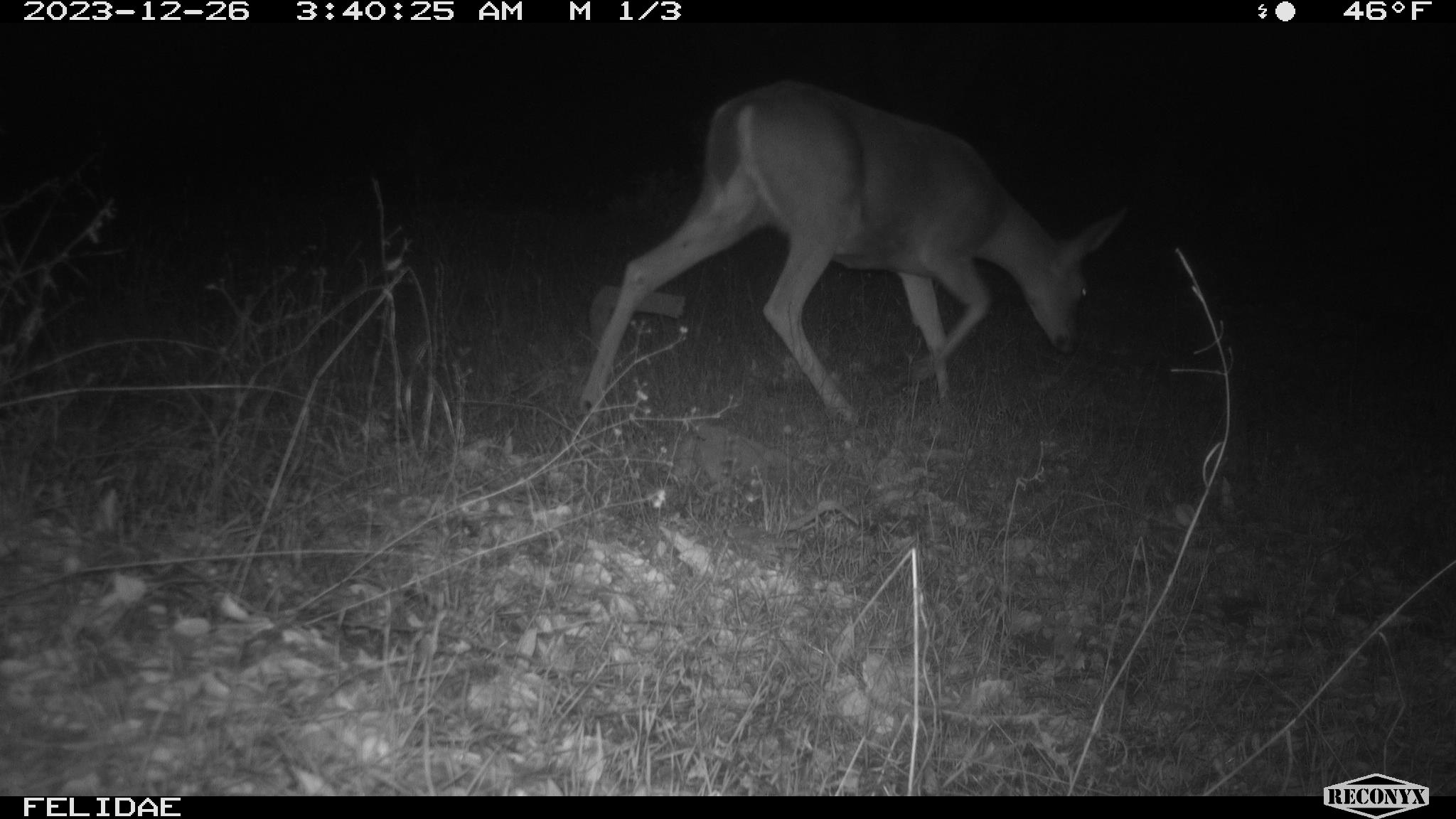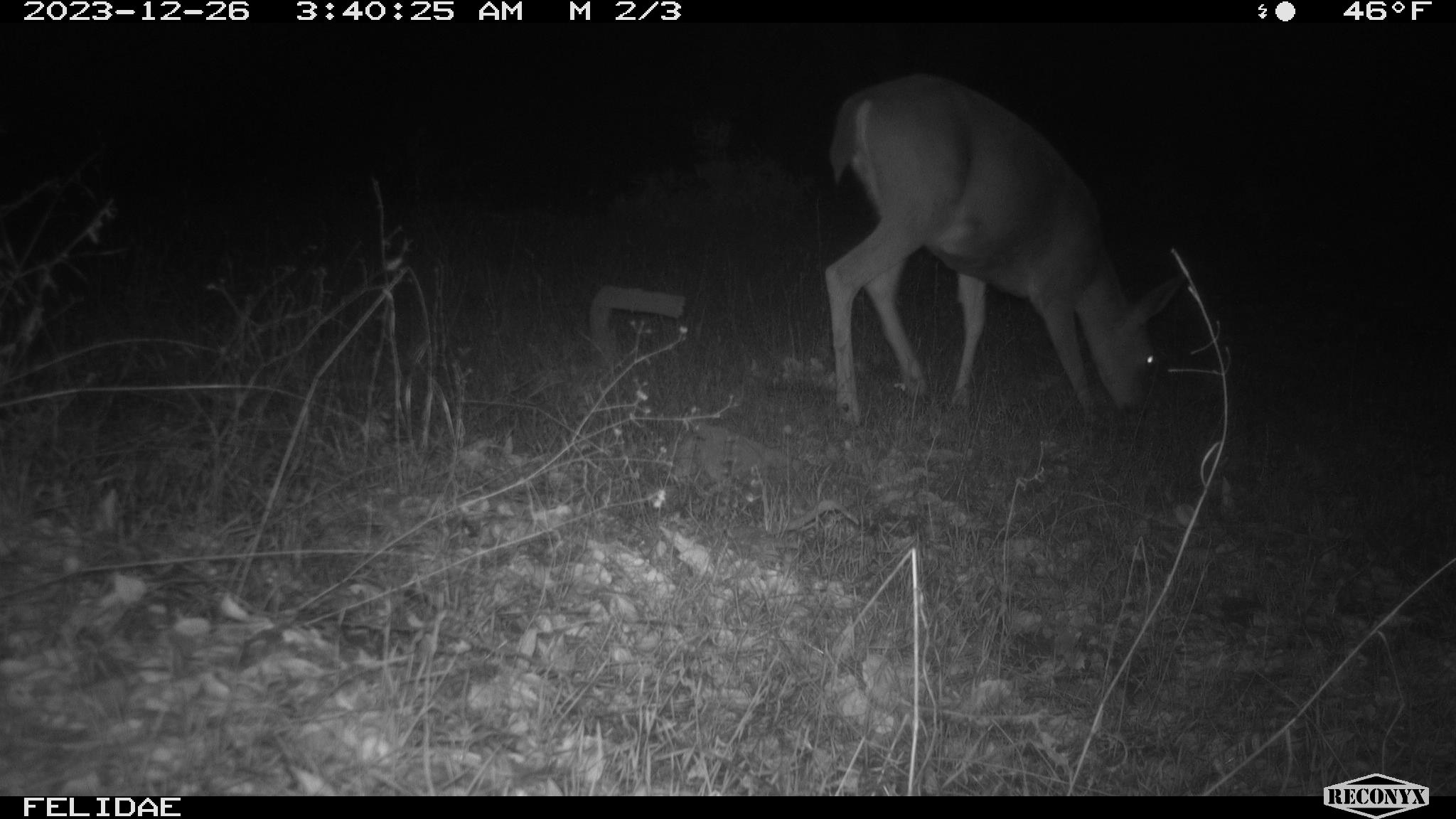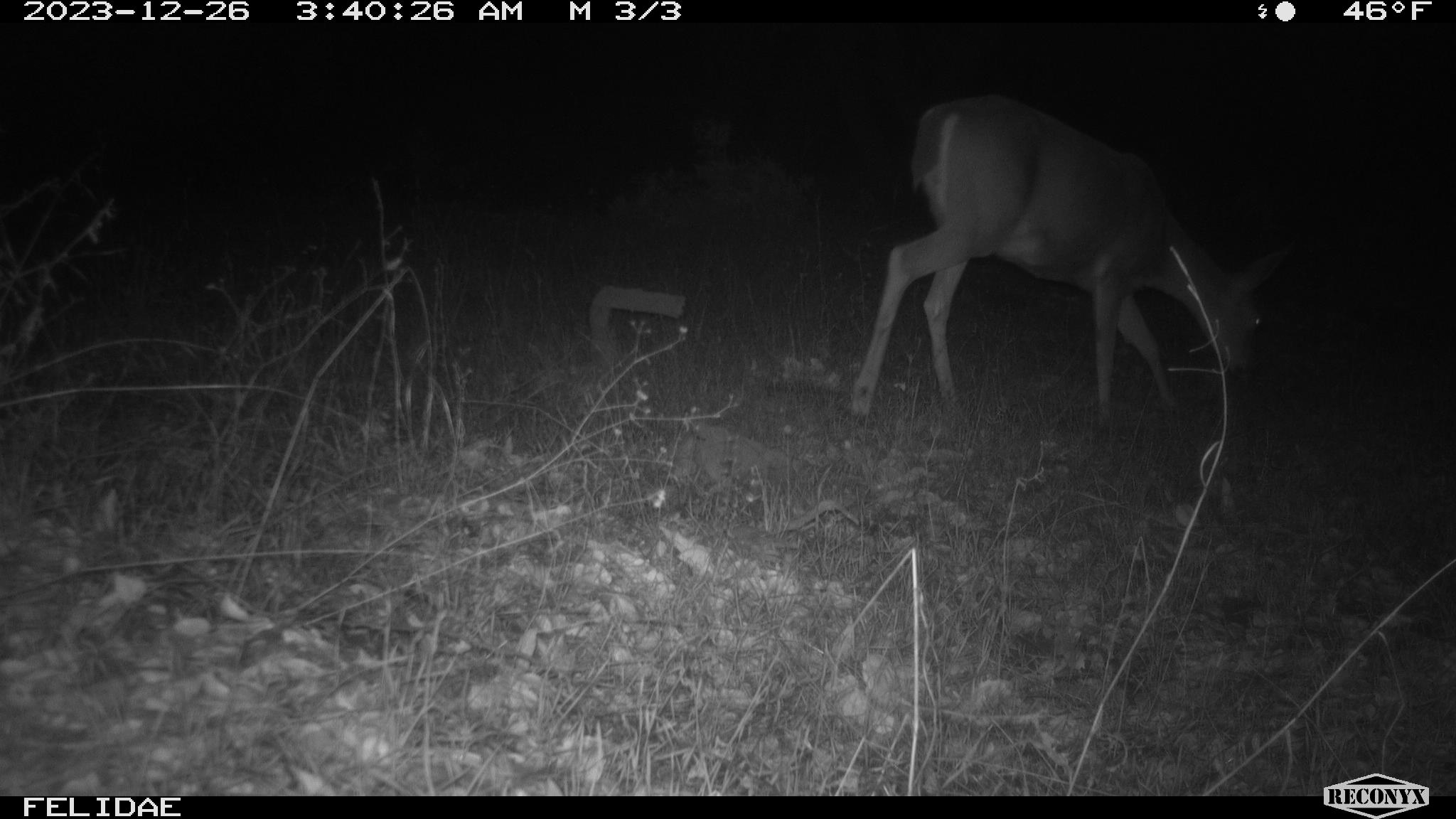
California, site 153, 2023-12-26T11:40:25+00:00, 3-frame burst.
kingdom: Animalia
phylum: Chordata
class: Mammalia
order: Artiodactyla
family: Cervidae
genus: Odocoileus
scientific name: Odocoileus hemionus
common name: mule deer